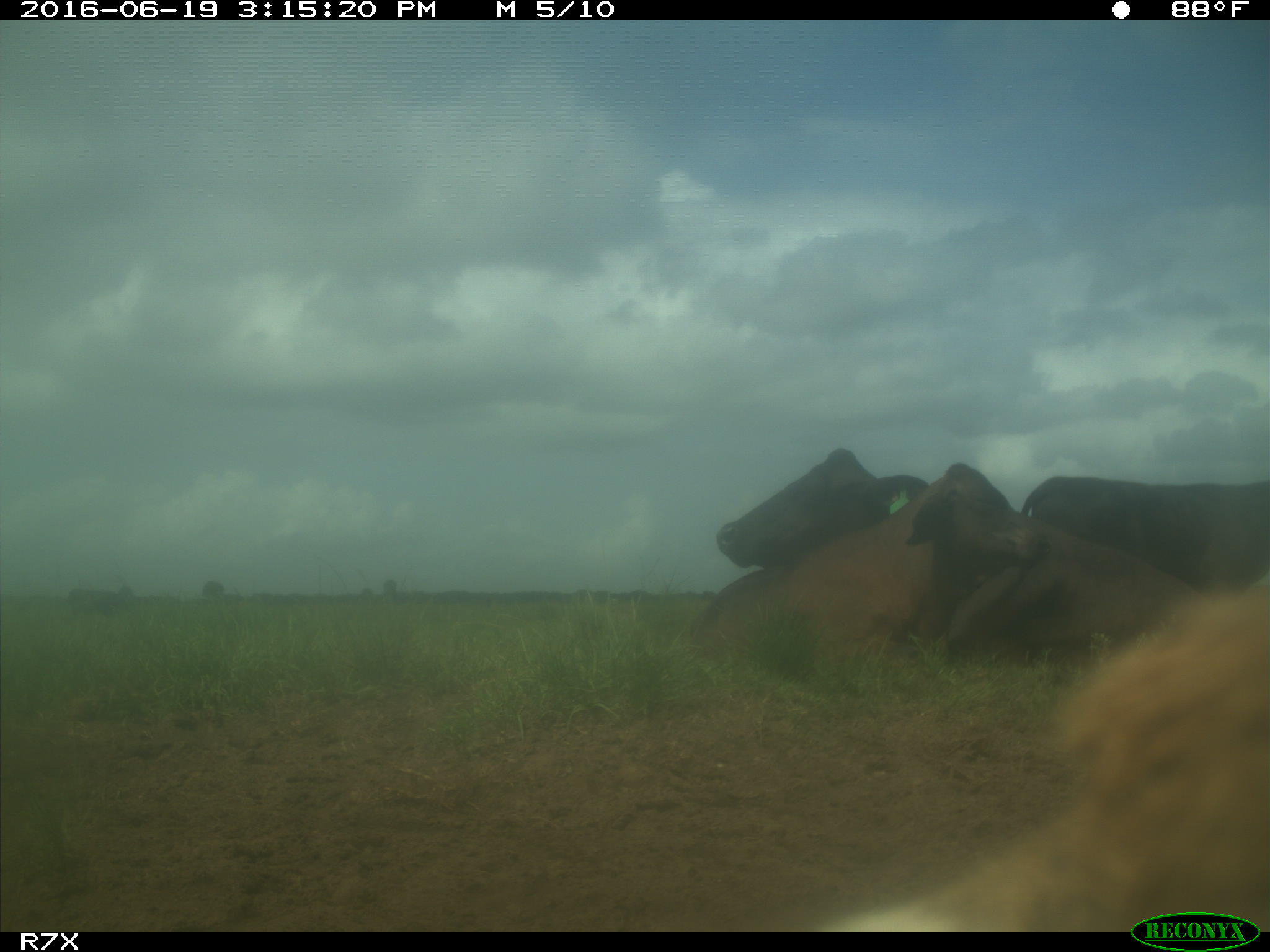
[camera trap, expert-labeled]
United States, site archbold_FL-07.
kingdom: Animalia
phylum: Chordata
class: Mammalia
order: Artiodactyla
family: Bovidae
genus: Bos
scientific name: Bos taurus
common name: domestic cow